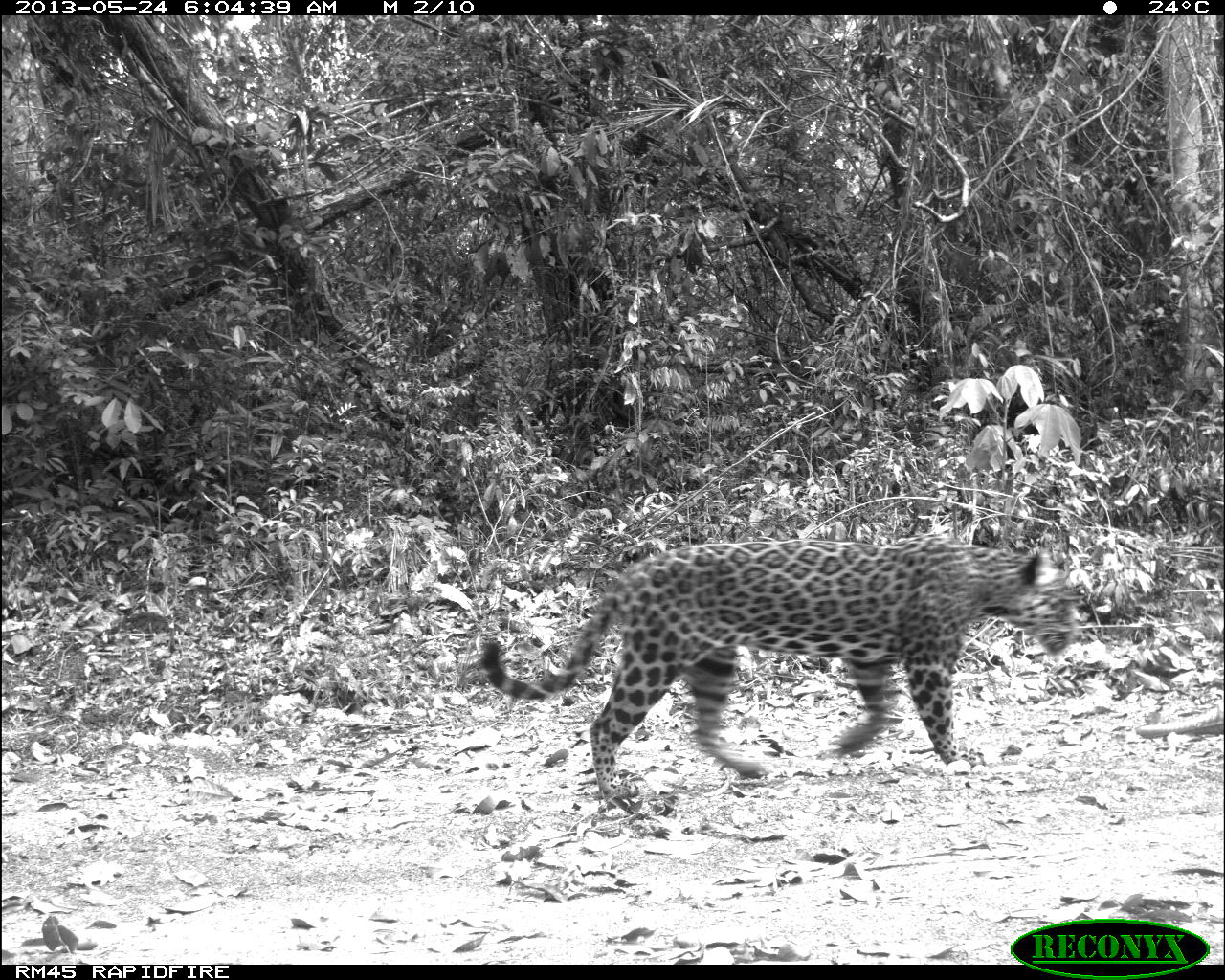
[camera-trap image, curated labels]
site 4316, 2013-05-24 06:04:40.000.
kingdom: Animalia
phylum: Chordata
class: Mammalia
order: Carnivora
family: Felidae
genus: Panthera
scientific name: Panthera onca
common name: jaguar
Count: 1.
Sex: female.